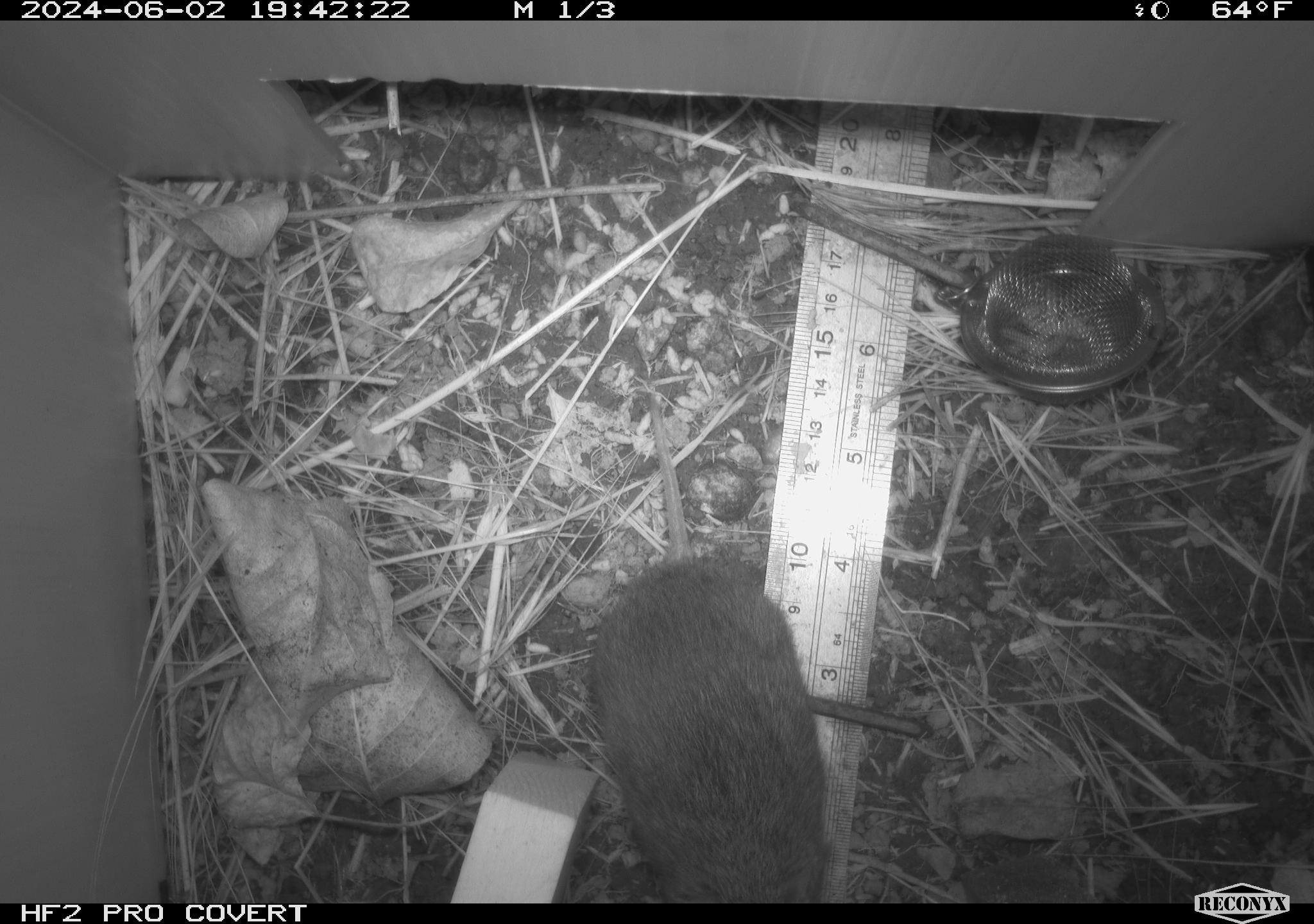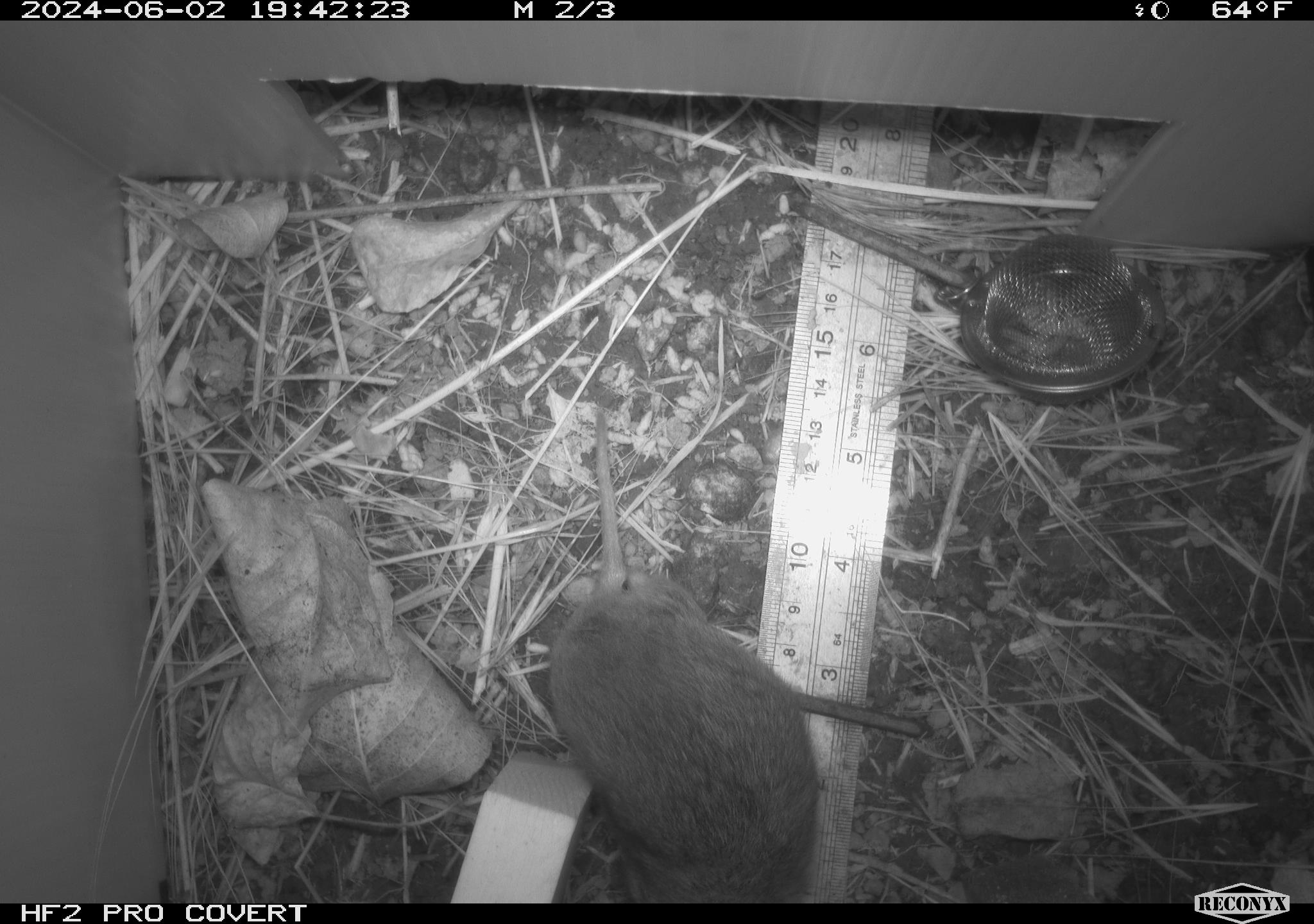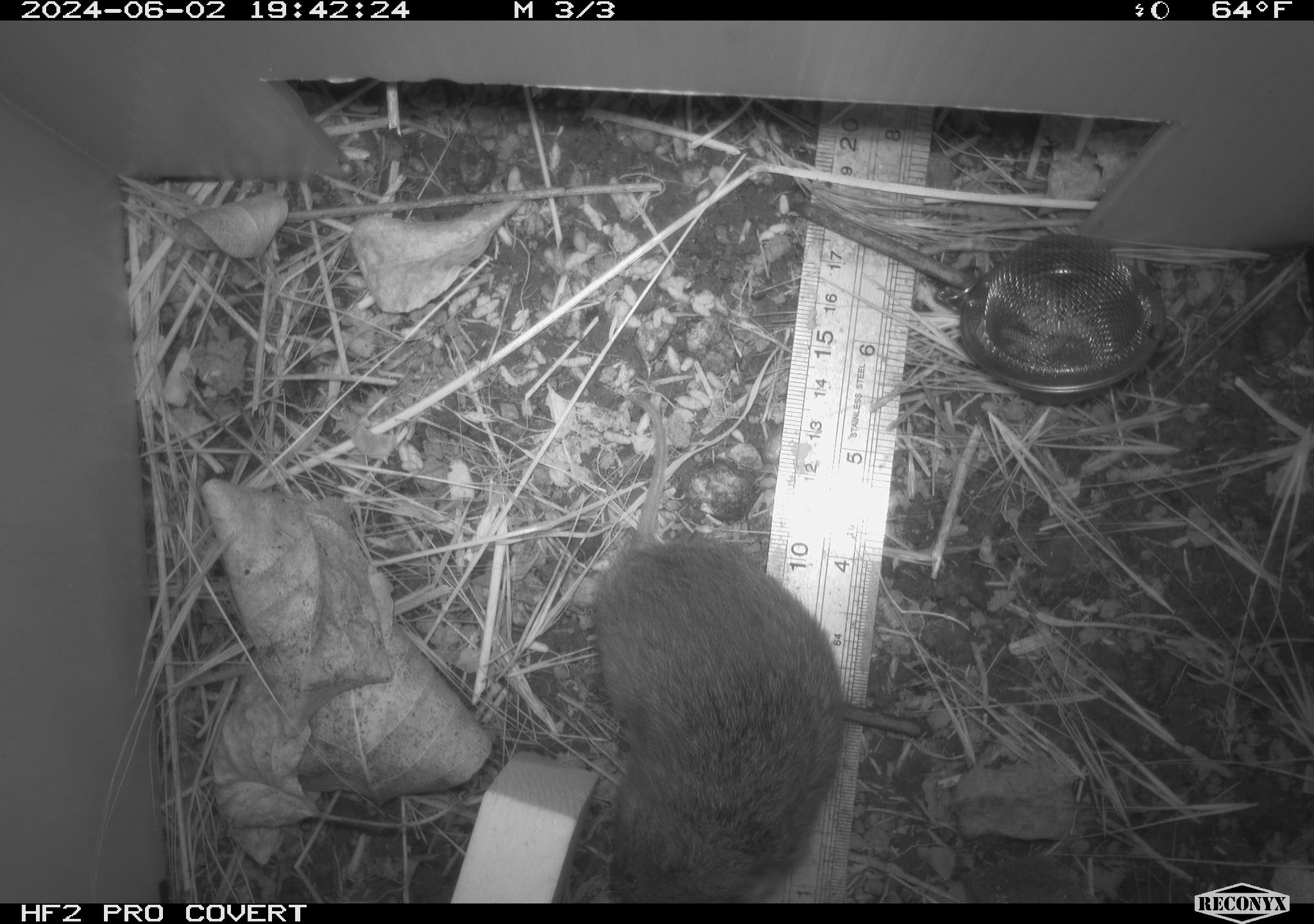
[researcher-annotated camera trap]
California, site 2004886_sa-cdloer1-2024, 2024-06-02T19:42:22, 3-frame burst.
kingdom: Animalia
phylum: Chordata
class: Mammalia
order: Rodentia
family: Cricetidae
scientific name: Arvicolinae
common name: voles, lemmings, and muskrats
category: arvicolinae subfamily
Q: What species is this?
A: Arvicolinae subfamily (voles, lemmings, and muskrats) (Arvicolinae).